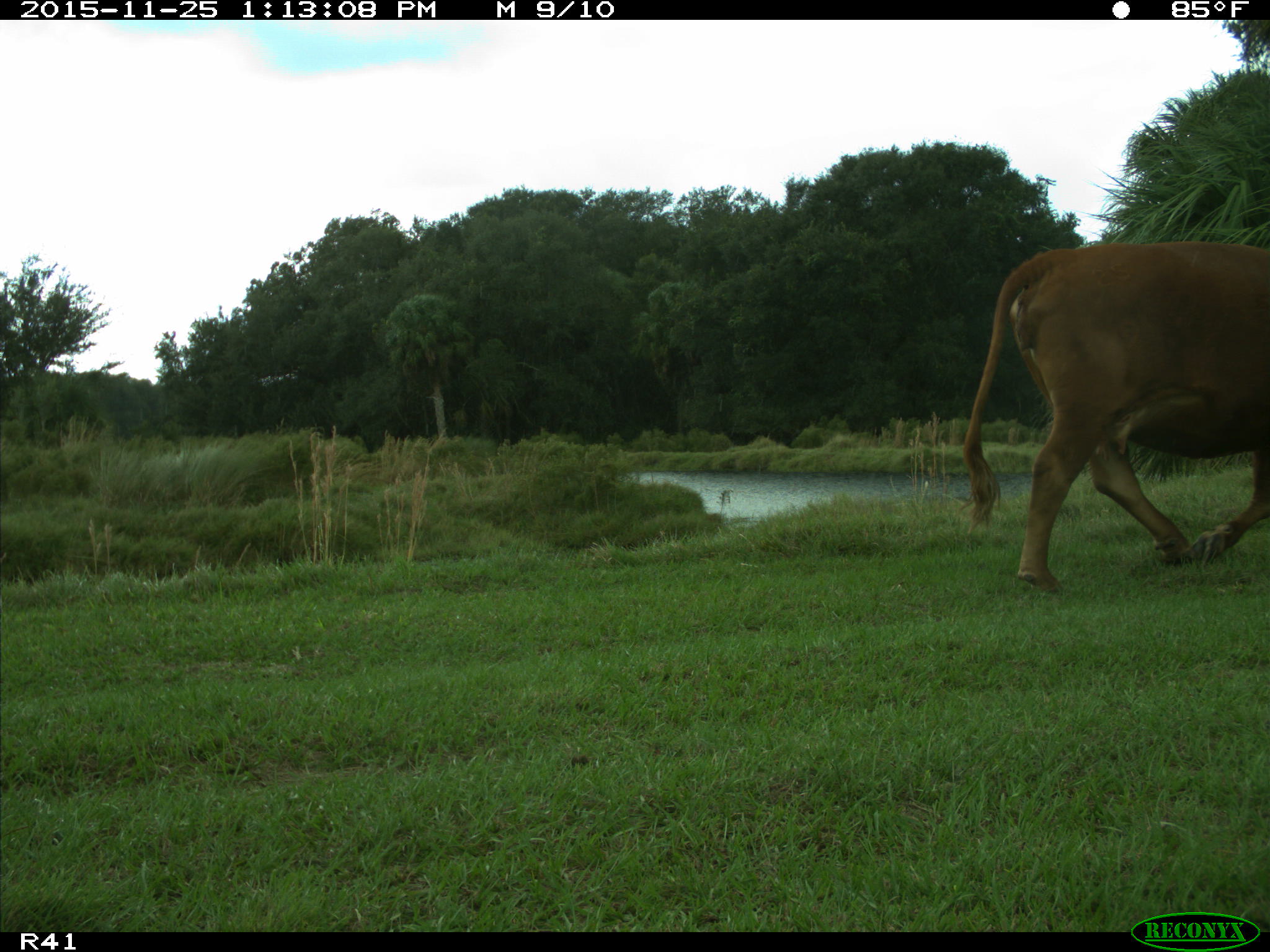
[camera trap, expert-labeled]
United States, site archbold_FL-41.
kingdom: Animalia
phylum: Chordata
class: Mammalia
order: Artiodactyla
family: Bovidae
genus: Bos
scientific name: Bos taurus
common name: domestic cow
Bos taurus (domestic cow).